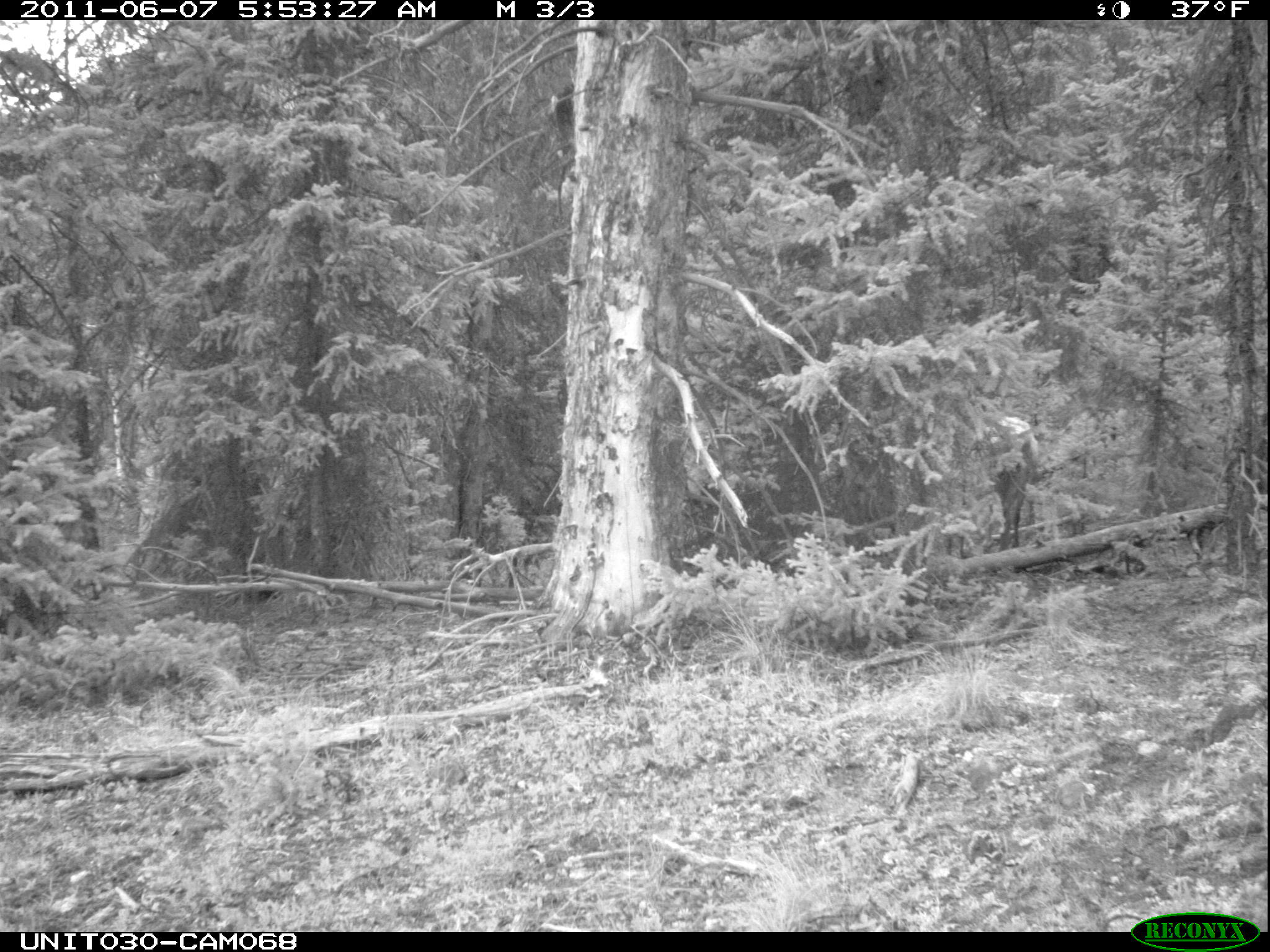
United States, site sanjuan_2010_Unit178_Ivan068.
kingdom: Animalia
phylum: Chordata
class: Mammalia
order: Artiodactyla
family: Cervidae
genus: Cervus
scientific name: Cervus elaphus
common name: red deer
Cervus elaphus (red deer).